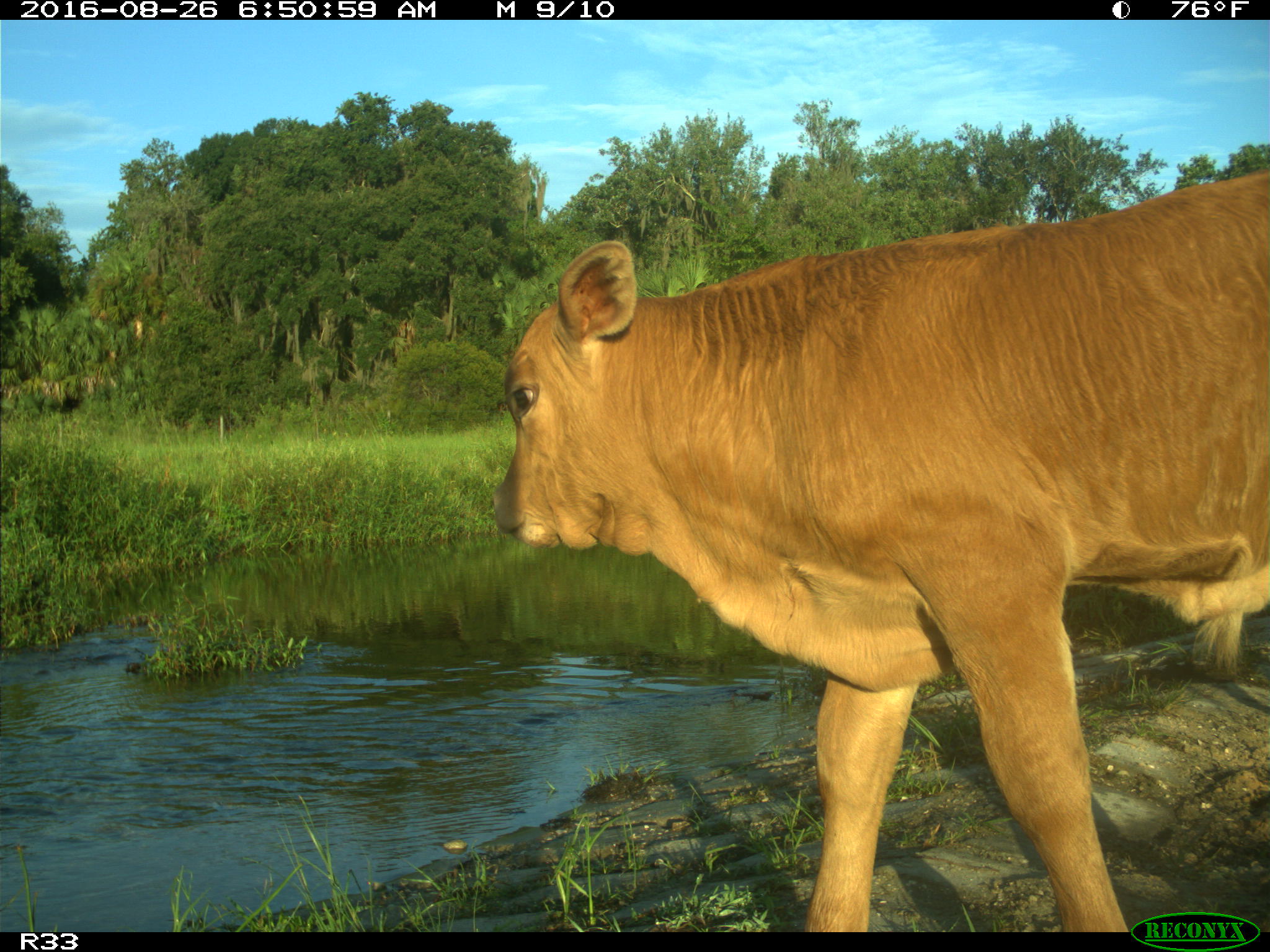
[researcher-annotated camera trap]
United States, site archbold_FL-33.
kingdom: Animalia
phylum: Chordata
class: Mammalia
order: Artiodactyla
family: Bovidae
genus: Bos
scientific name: Bos taurus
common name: domestic cow